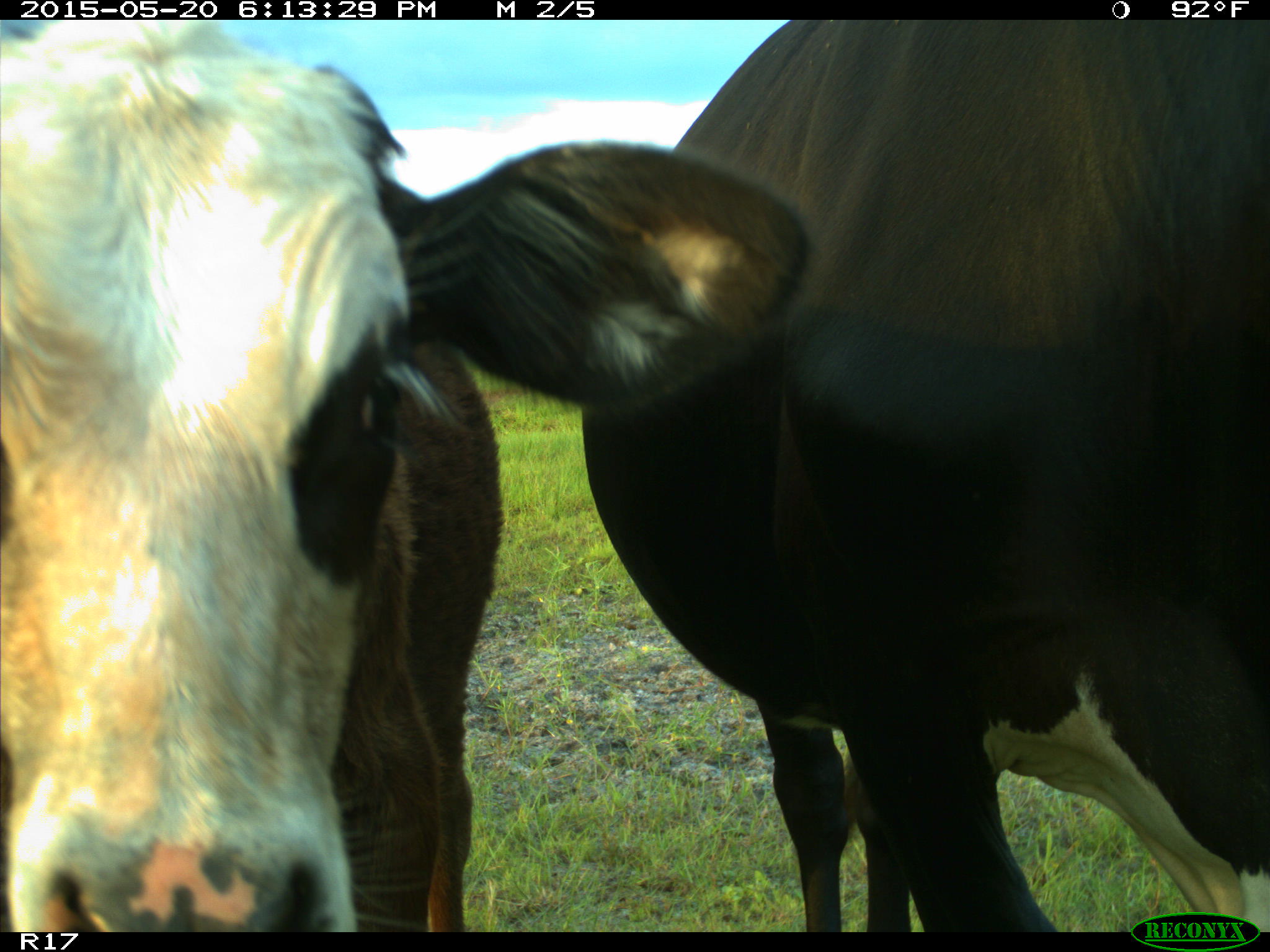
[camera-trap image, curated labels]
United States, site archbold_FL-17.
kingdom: Animalia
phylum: Chordata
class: Mammalia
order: Artiodactyla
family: Bovidae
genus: Bos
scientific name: Bos taurus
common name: domestic cow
Bos taurus (domestic cow).